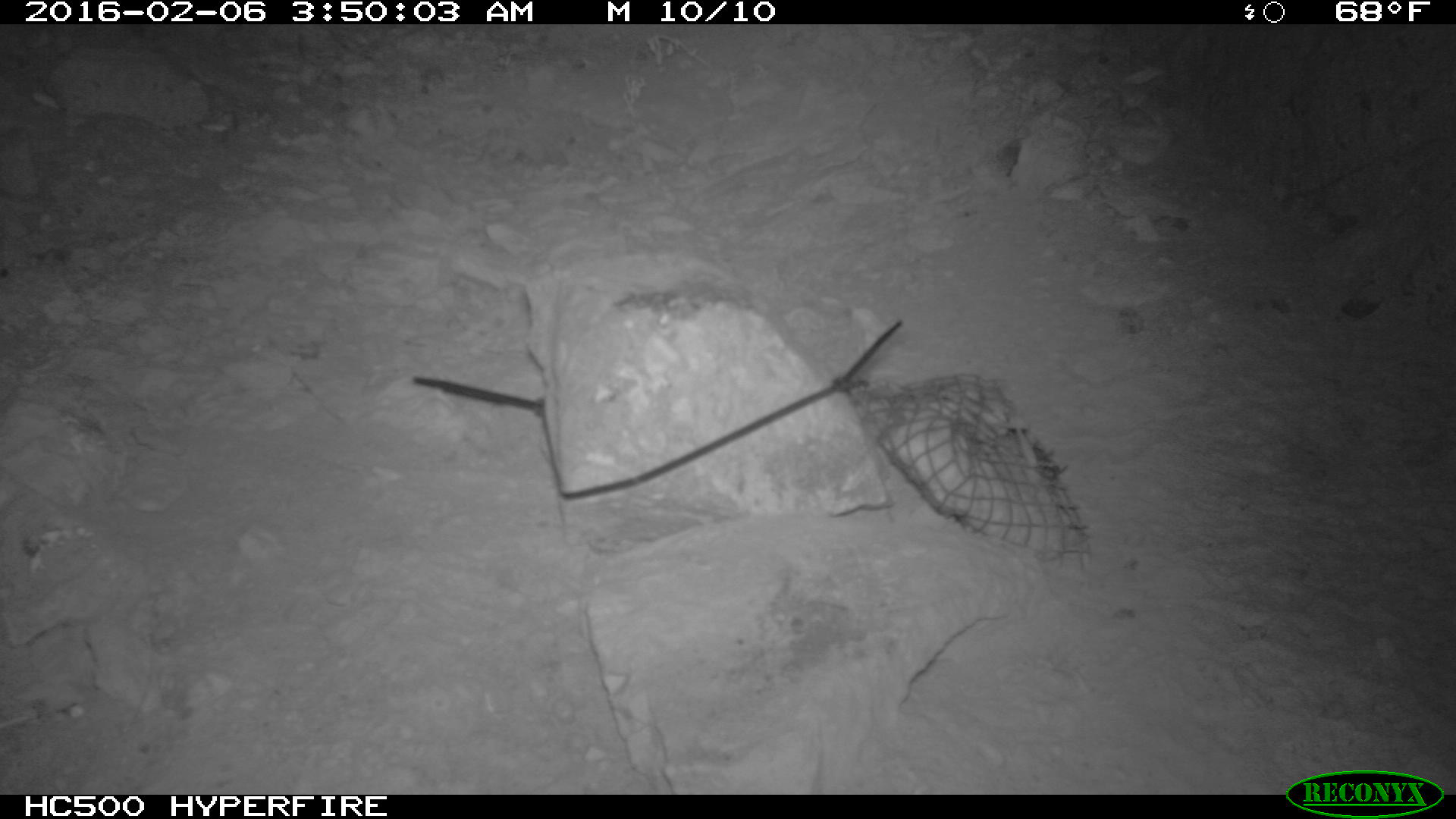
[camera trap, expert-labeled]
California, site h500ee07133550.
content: no animal present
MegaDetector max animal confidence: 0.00